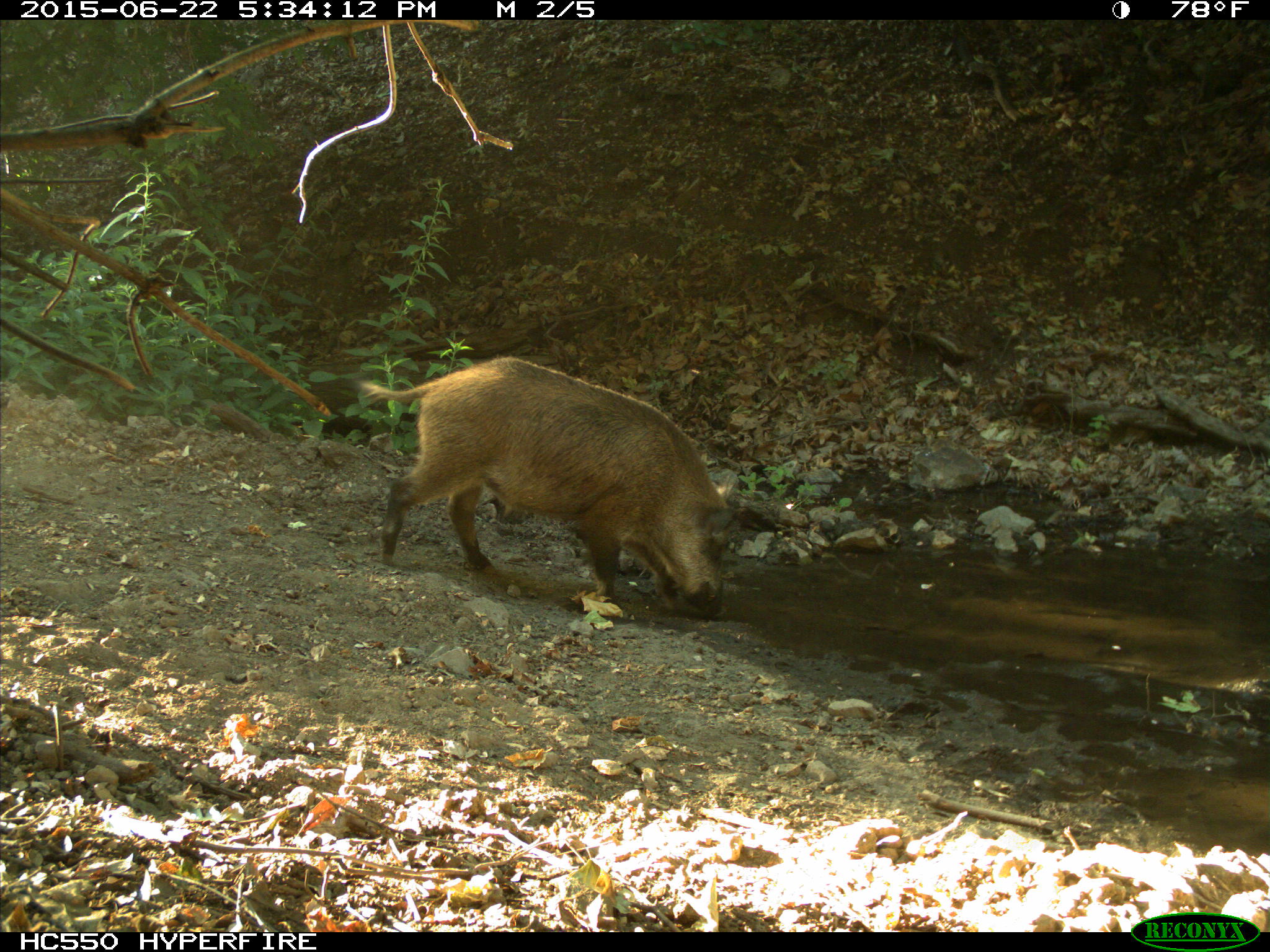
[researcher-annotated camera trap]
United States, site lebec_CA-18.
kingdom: Animalia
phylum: Chordata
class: Mammalia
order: Artiodactyla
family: Suidae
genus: Sus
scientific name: Sus scrofa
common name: wild boar